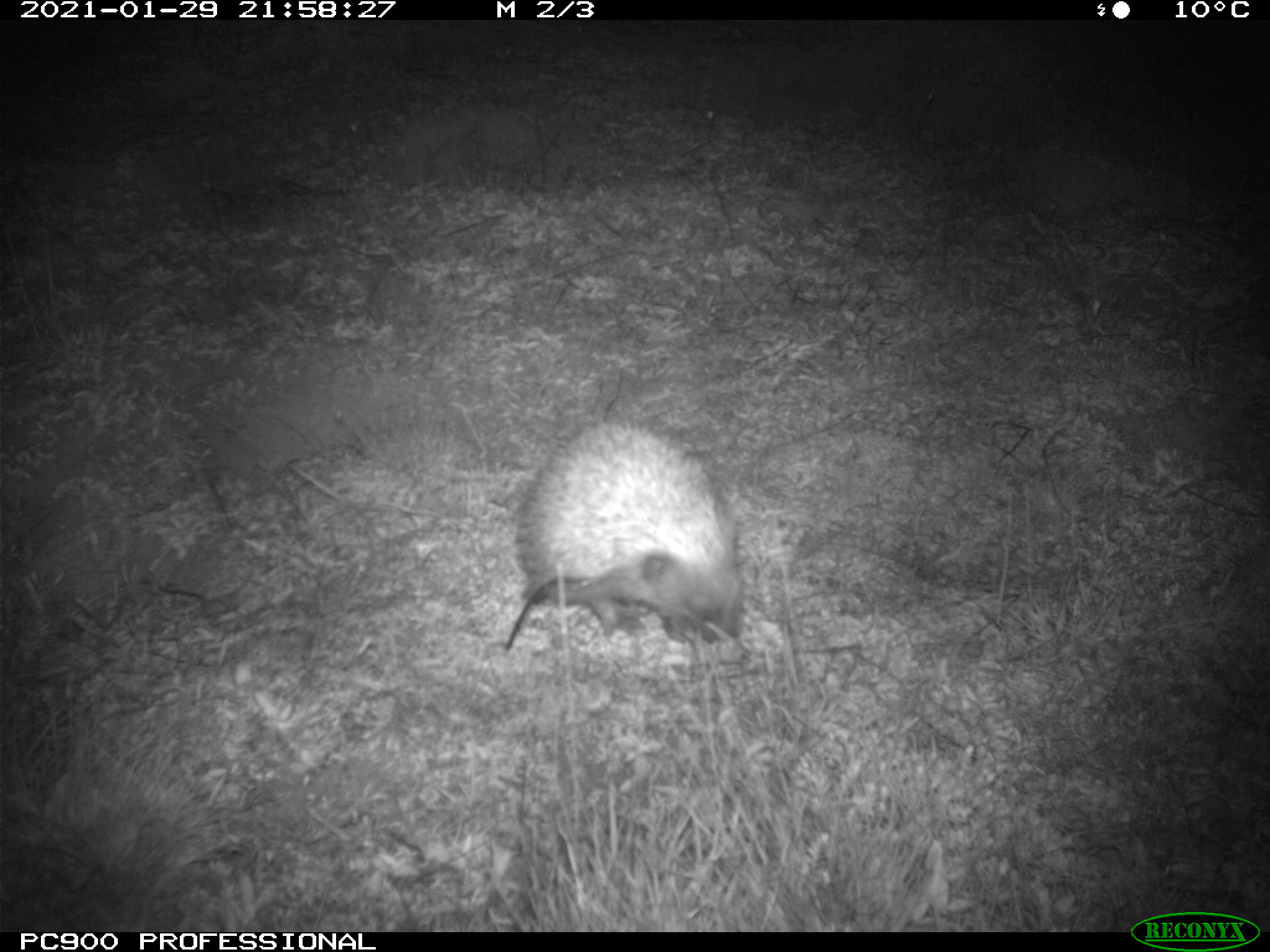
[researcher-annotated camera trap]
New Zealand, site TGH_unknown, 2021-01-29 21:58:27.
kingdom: Animalia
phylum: Chordata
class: Mammalia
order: Eulipotyphla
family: Erinaceidae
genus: Erinaceus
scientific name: Erinaceus europaeus europaeus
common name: european hedgehog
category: hedgehog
Hedgehog (european hedgehog) (Erinaceus europaeus europaeus).